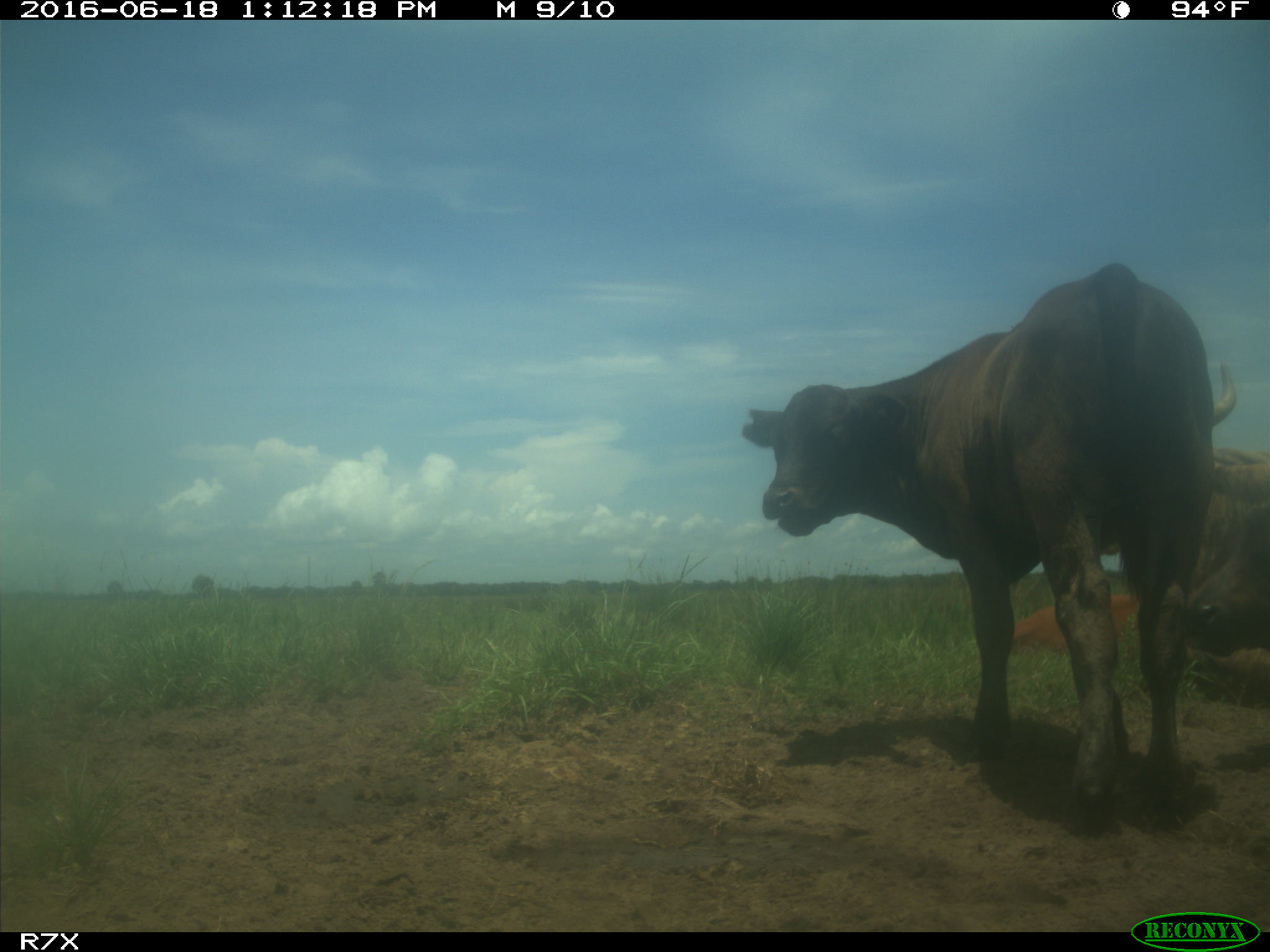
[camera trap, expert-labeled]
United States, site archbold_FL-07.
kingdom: Animalia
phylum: Chordata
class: Mammalia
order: Artiodactyla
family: Bovidae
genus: Bos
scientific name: Bos taurus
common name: domestic cow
Bos taurus (domestic cow).